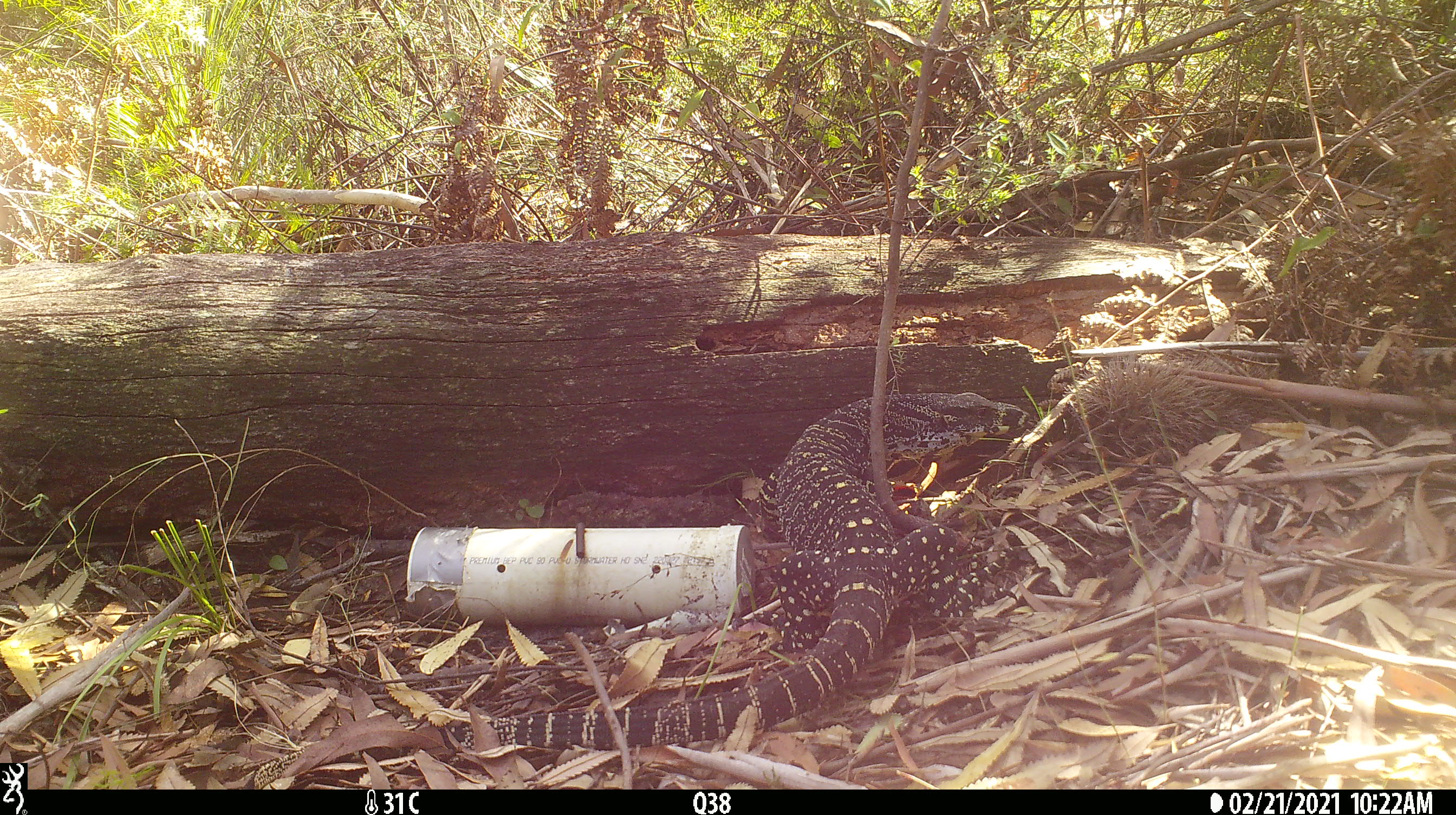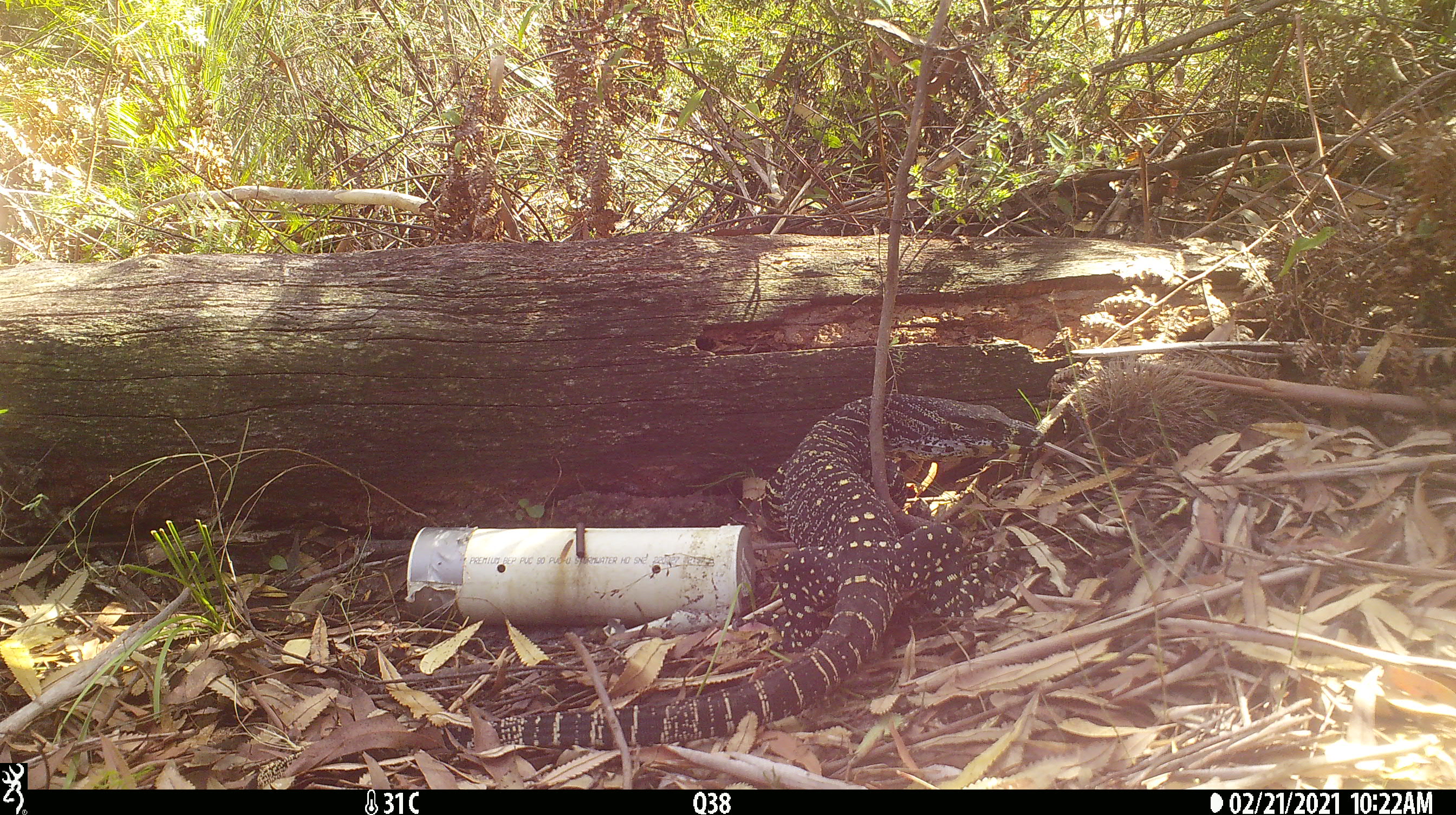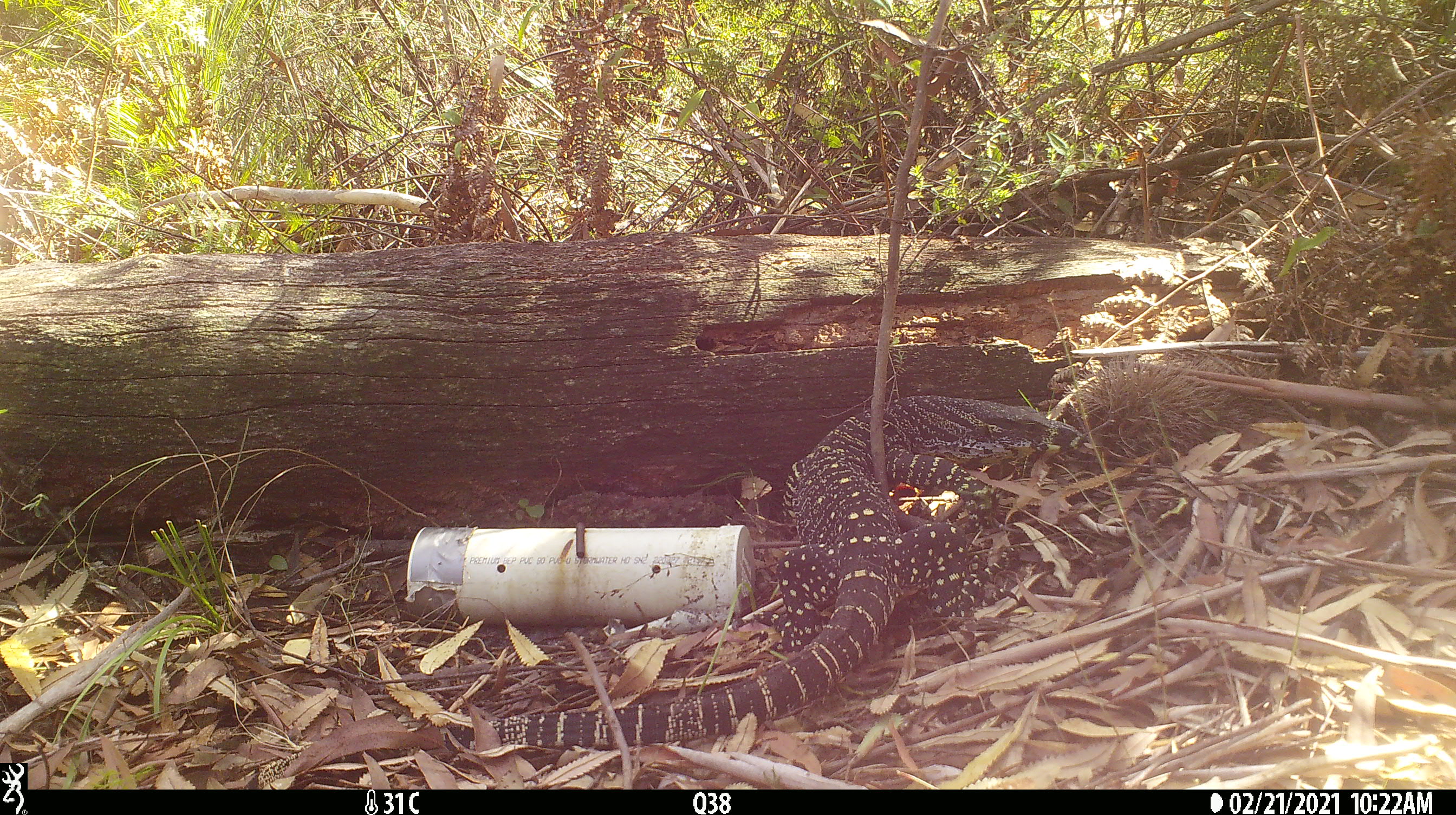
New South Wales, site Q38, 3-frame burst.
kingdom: Animalia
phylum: Chordata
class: Reptilia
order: Squamata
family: Varanidae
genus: Varanus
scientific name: Varanus varius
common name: lace monitor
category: goanna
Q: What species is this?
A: Goanna (lace monitor) (Varanus varius).